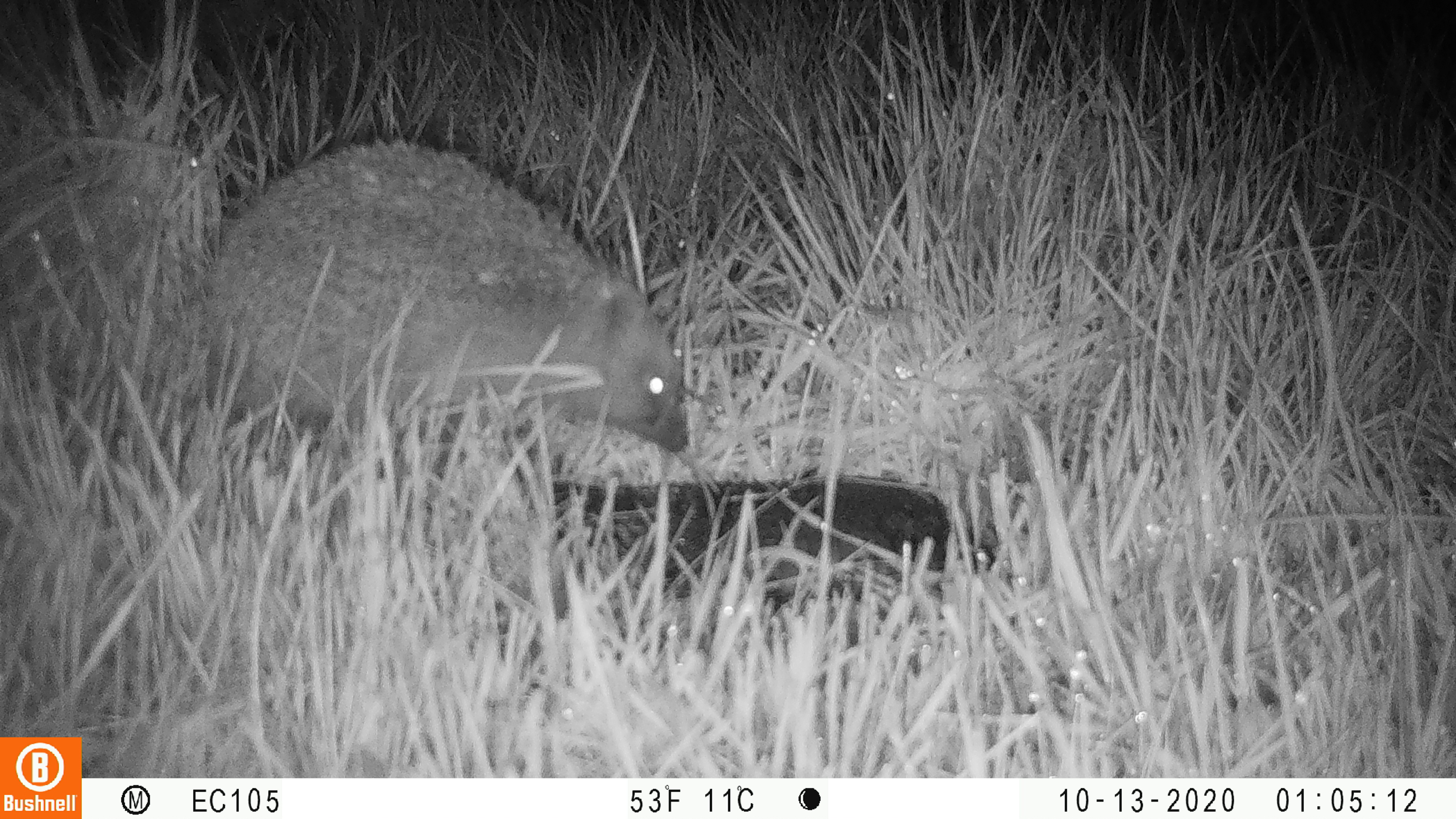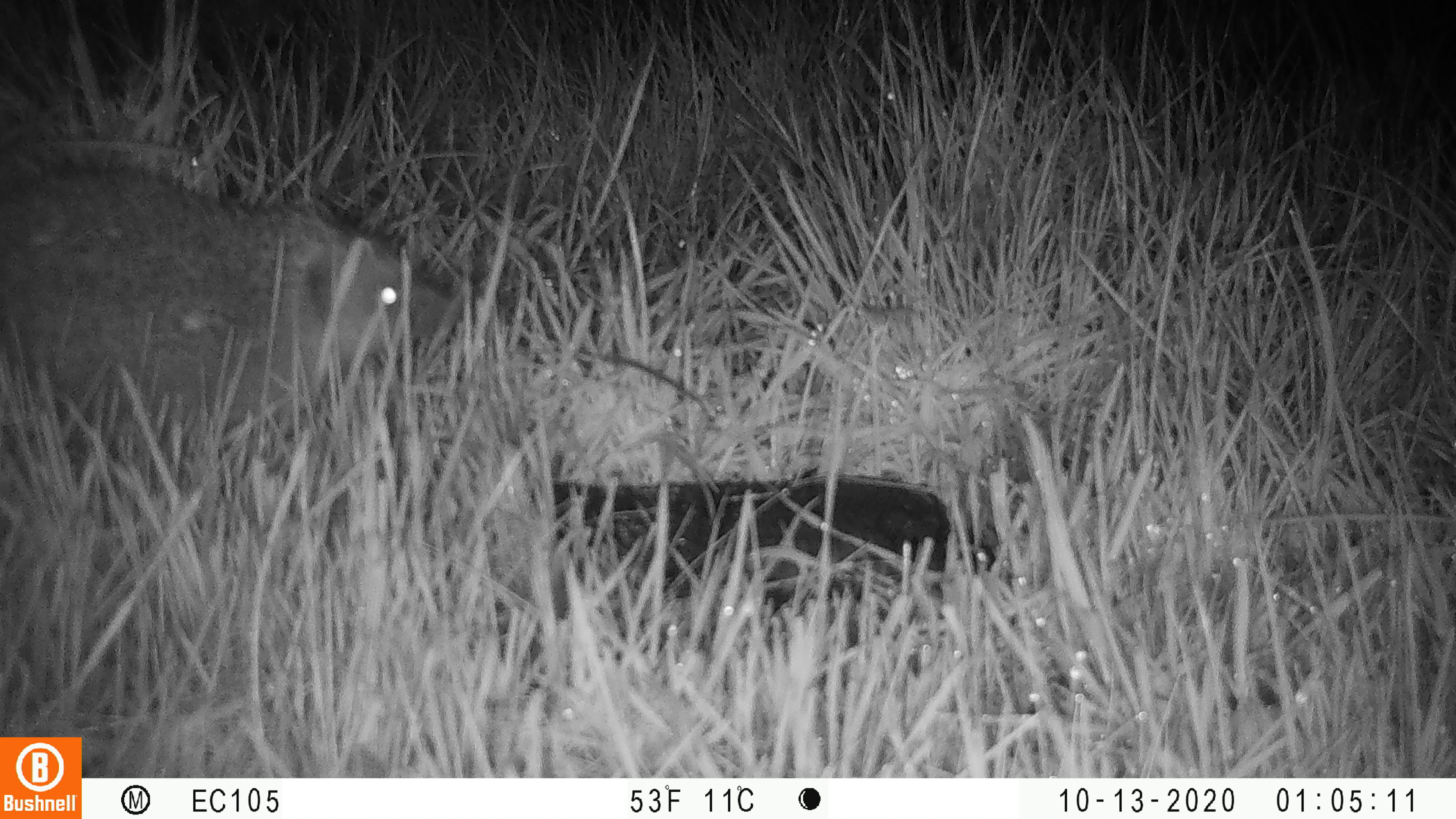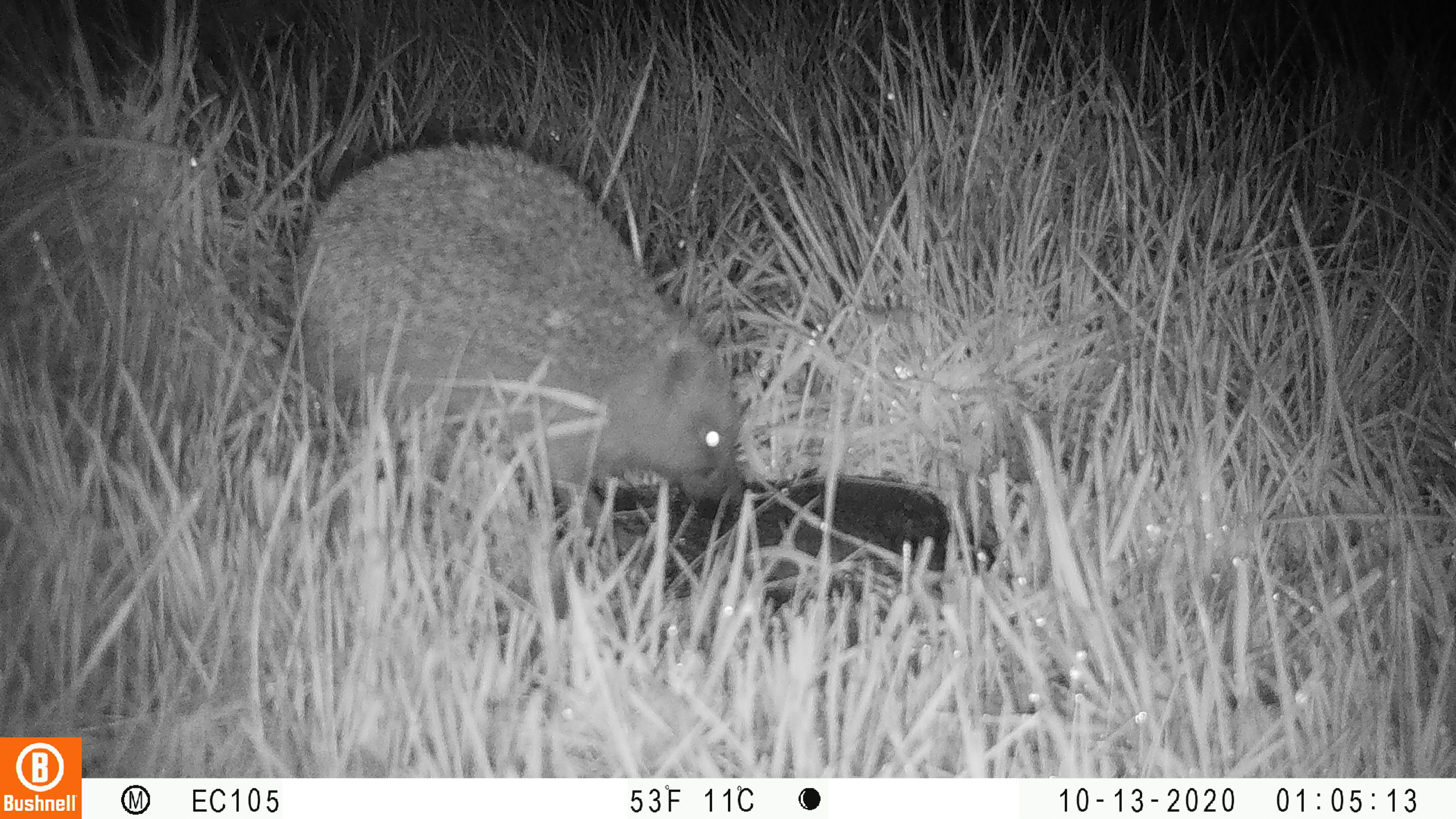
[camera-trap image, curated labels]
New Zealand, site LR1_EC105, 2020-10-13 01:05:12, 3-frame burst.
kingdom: Animalia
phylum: Chordata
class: Mammalia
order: Eulipotyphla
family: Erinaceidae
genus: Erinaceus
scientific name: Erinaceus europaeus europaeus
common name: european hedgehog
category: hedgehog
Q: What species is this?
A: Hedgehog (european hedgehog) (Erinaceus europaeus europaeus).